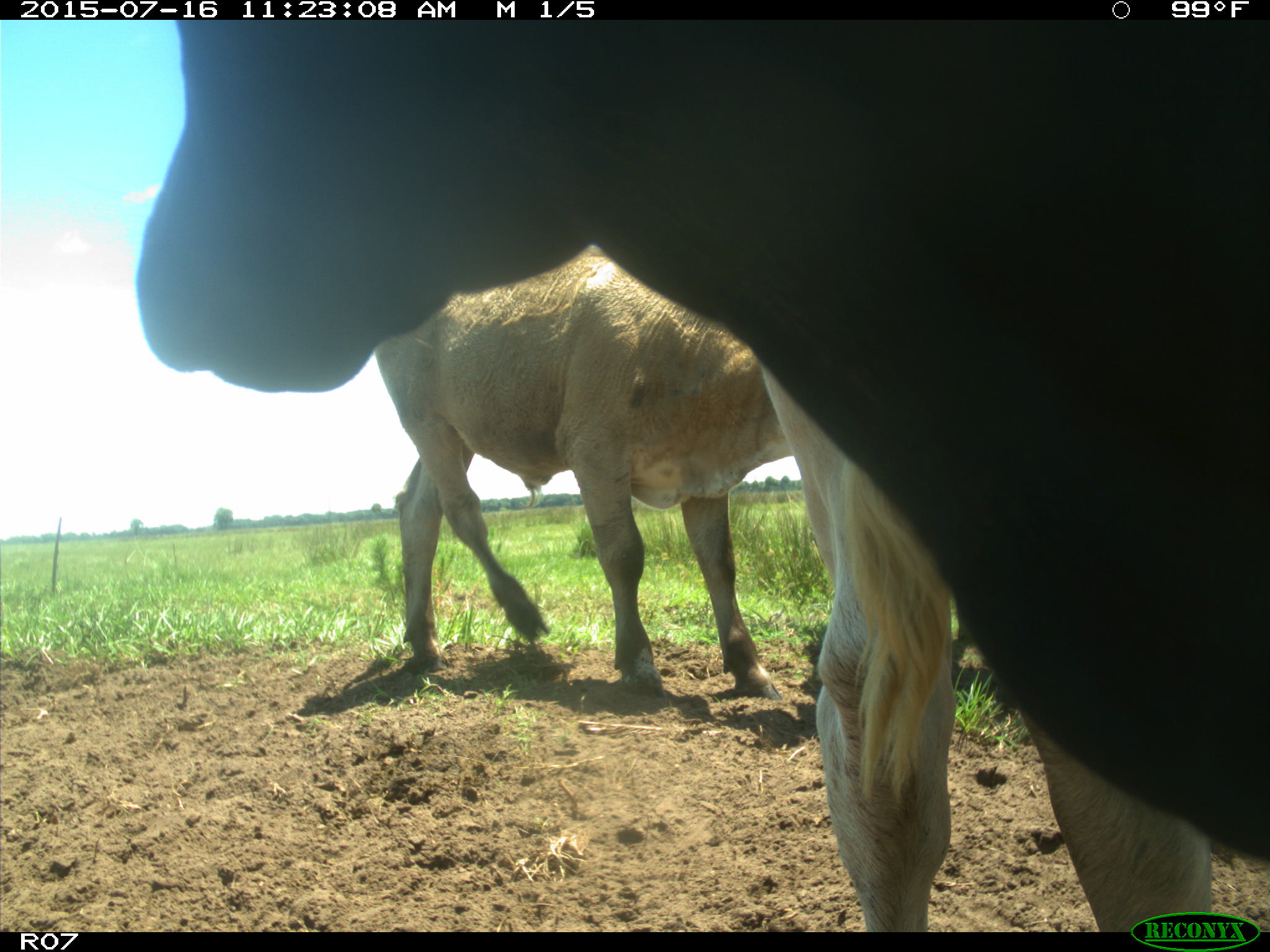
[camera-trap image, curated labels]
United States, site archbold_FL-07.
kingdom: Animalia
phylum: Chordata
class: Mammalia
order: Artiodactyla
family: Bovidae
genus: Bos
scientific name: Bos taurus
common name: domestic cow